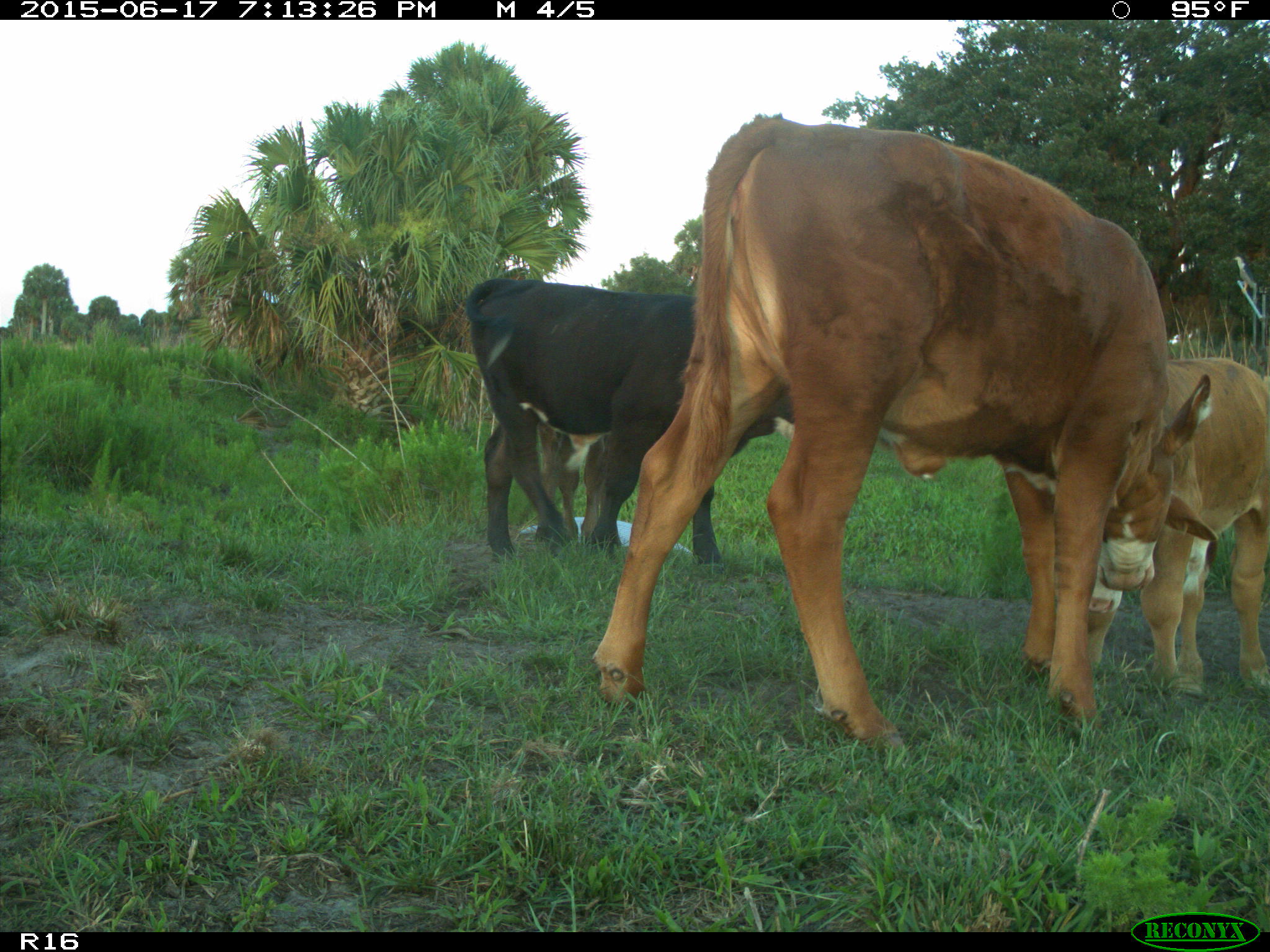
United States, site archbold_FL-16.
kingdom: Animalia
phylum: Chordata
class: Mammalia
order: Artiodactyla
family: Bovidae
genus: Bos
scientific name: Bos taurus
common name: domestic cow